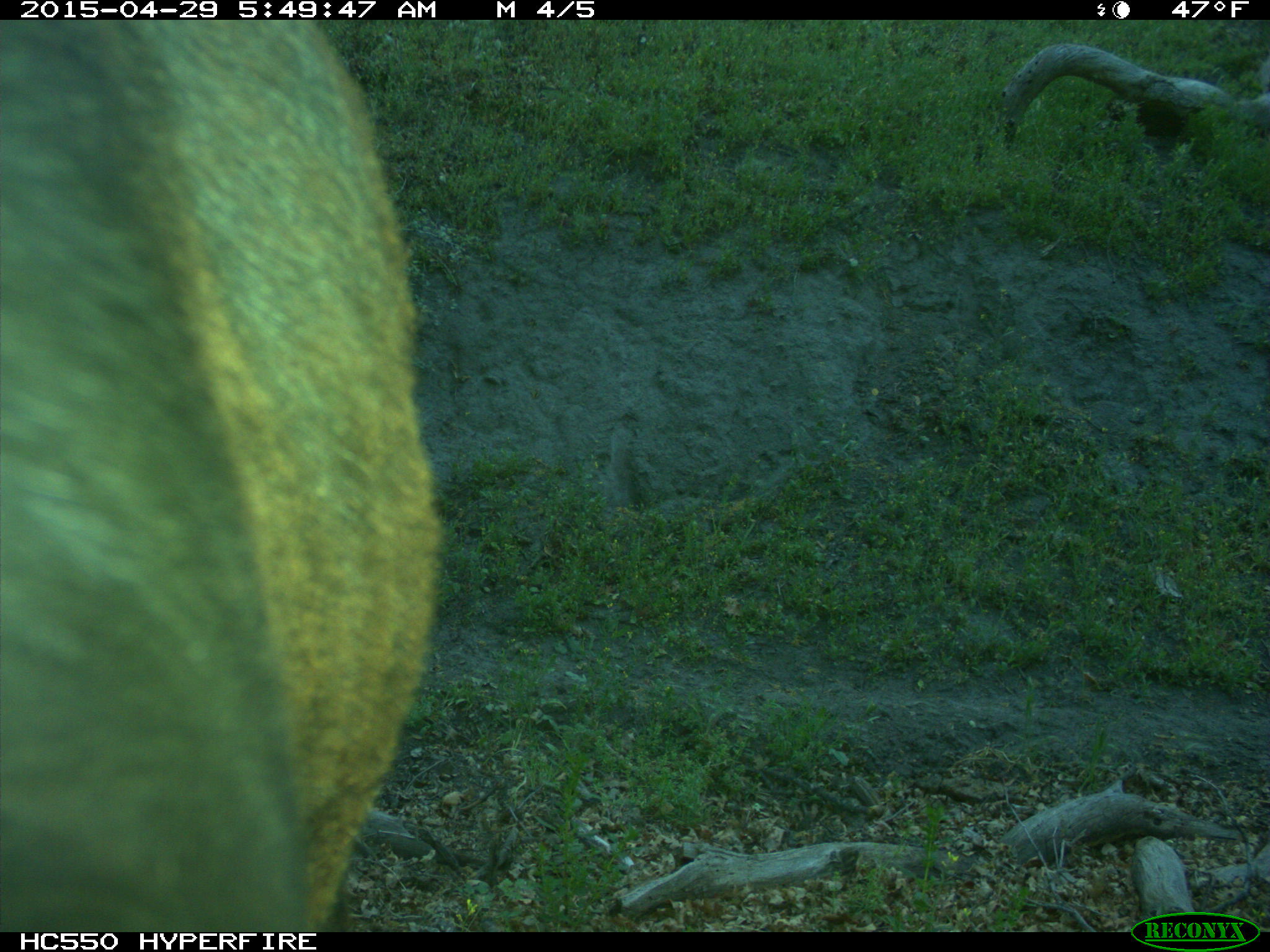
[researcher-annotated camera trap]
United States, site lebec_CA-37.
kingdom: Animalia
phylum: Chordata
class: Mammalia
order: Artiodactyla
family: Bovidae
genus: Bos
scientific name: Bos taurus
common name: domestic cow